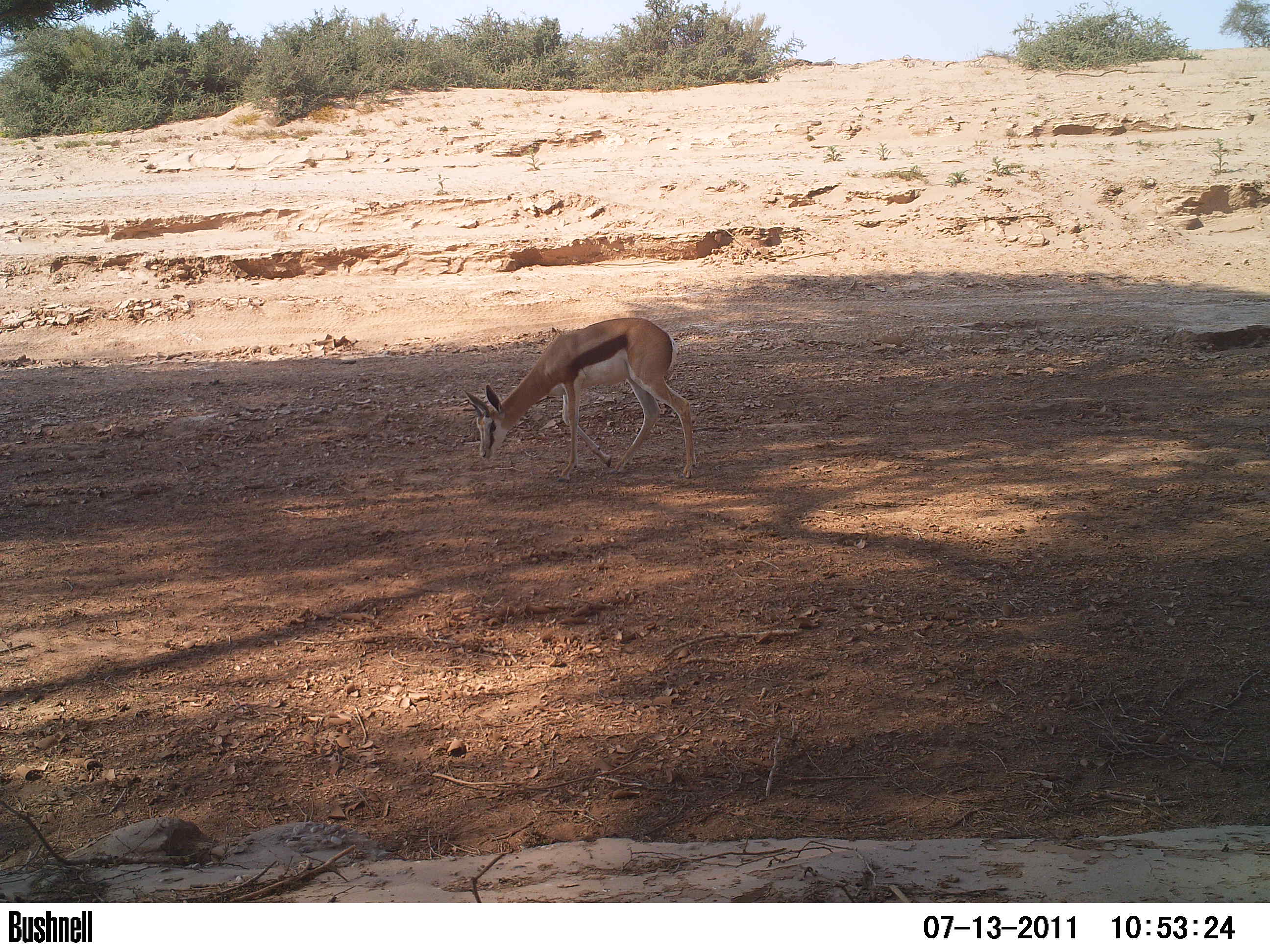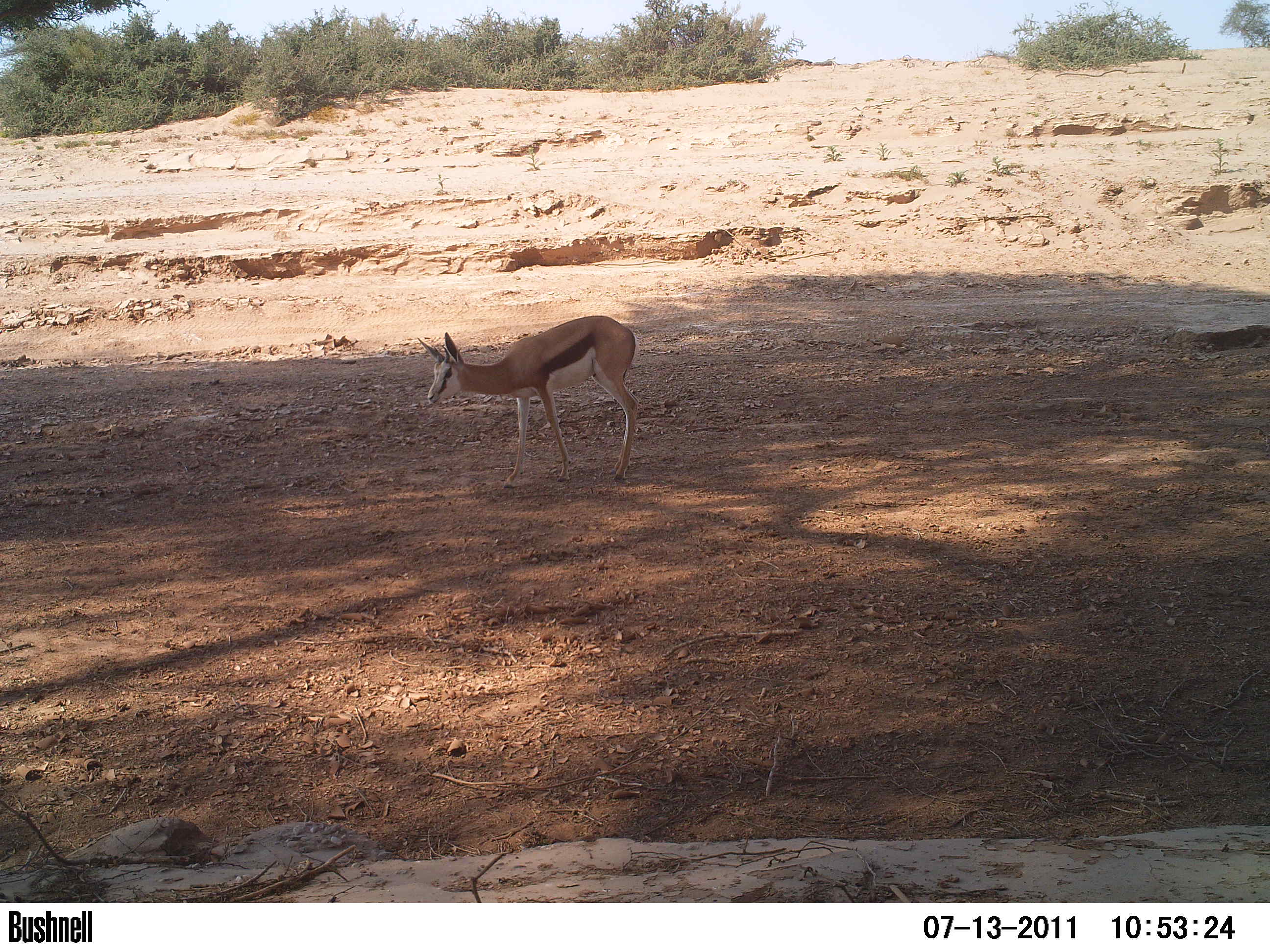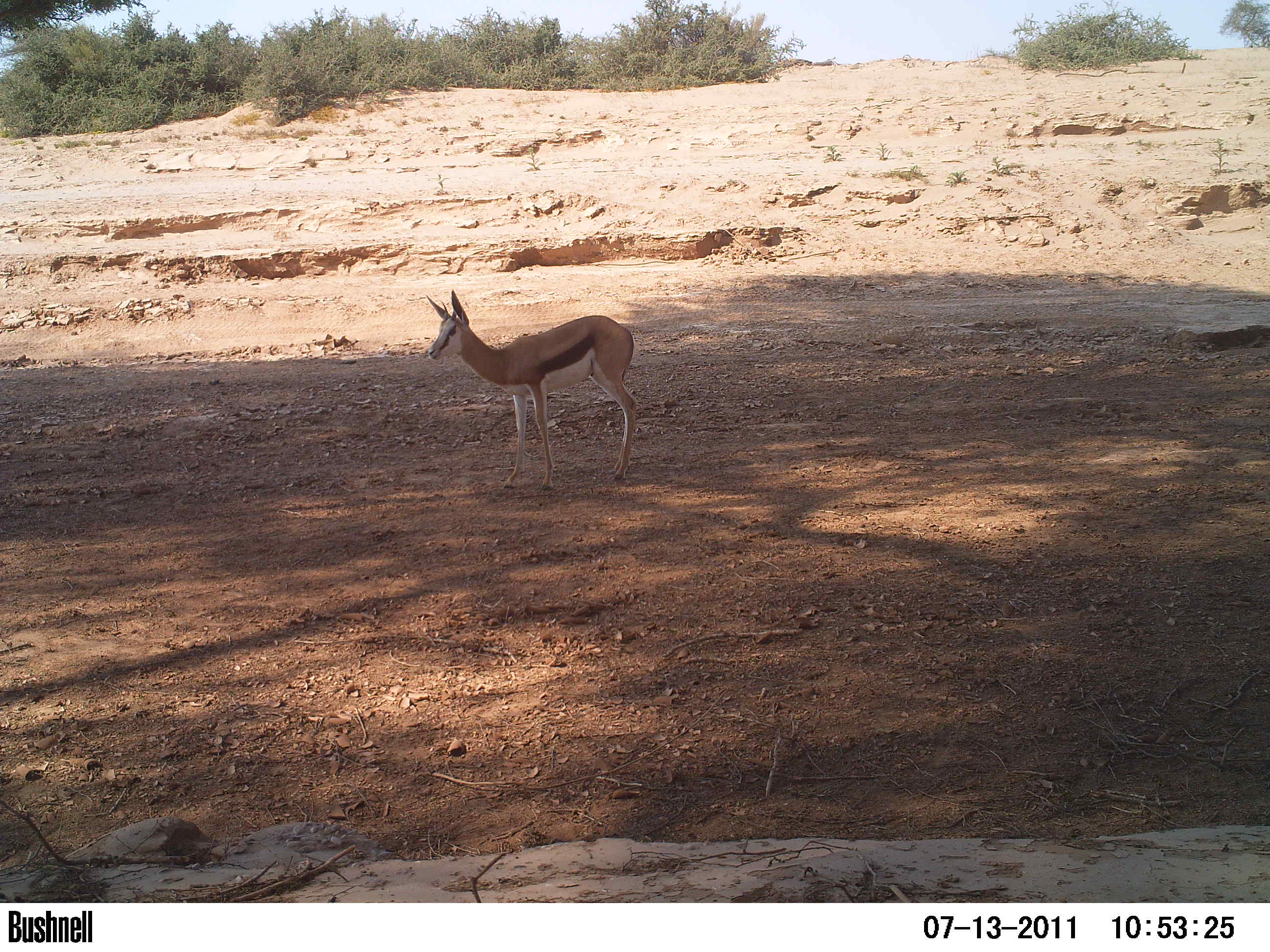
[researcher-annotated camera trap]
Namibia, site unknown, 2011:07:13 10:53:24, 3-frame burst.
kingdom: Animalia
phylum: Chordata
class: Mammalia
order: Artiodactyla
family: Bovidae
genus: Antidorcas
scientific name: Antidorcas marsupialis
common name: springbok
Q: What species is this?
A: Antidorcas marsupialis (springbok).